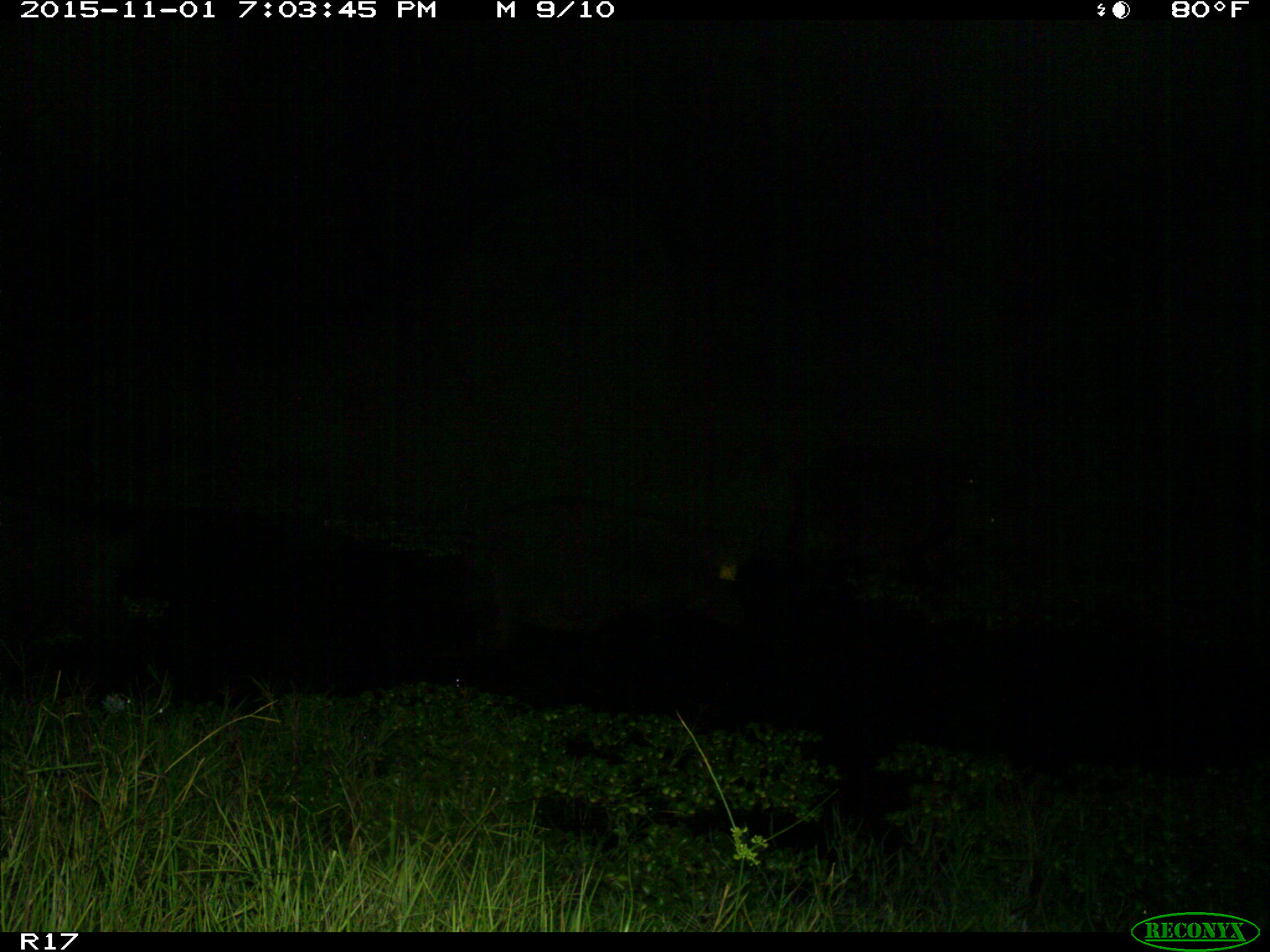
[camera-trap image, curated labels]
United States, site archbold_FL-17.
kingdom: Animalia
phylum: Chordata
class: Mammalia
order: Artiodactyla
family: Suidae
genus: Sus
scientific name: Sus scrofa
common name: wild boar